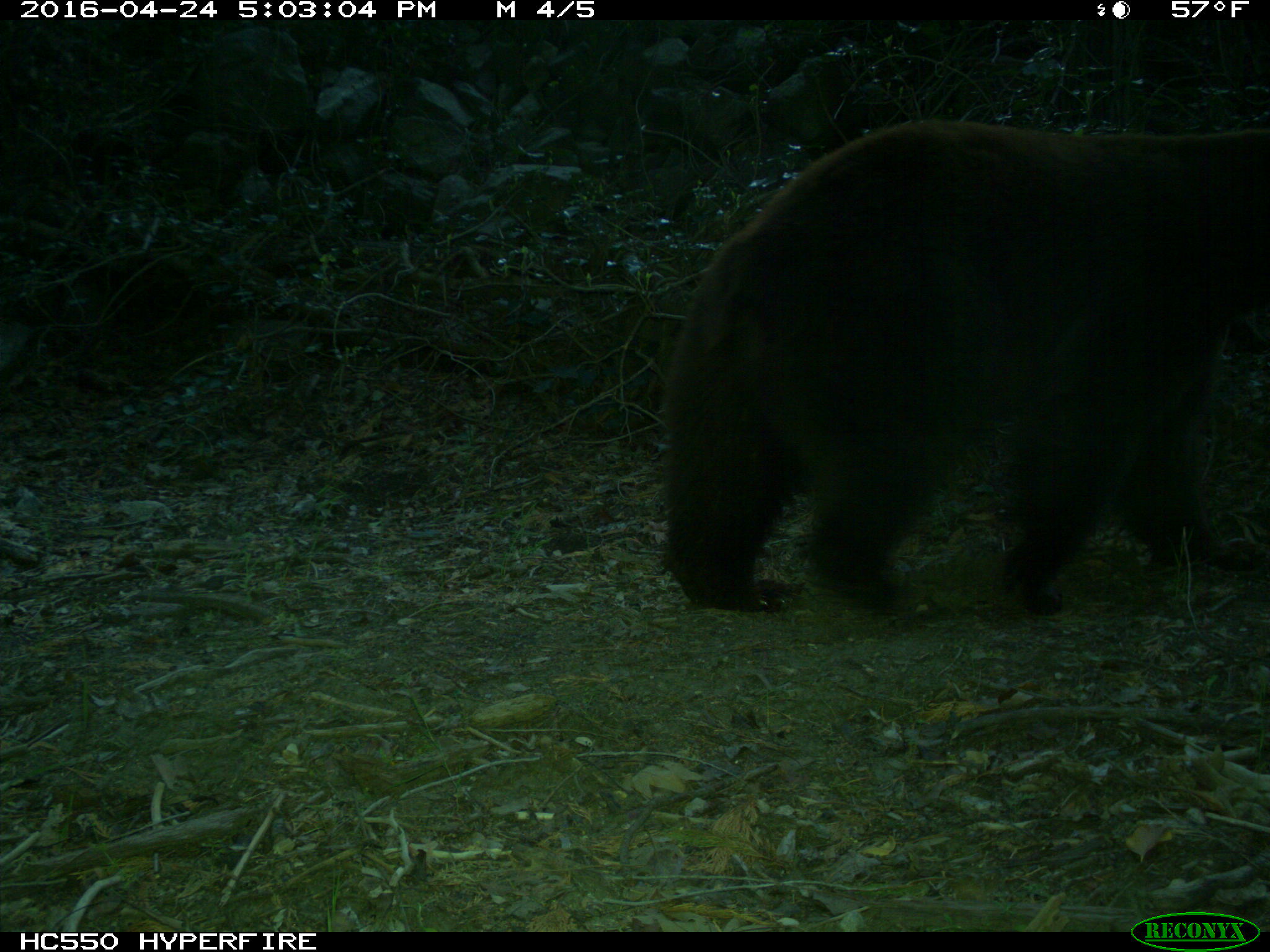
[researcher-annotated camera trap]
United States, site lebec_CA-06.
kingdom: Animalia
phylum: Chordata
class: Mammalia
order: Carnivora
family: Ursidae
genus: Ursus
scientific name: Ursus americanus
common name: american black bear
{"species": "Ursus americanus (american black bear)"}